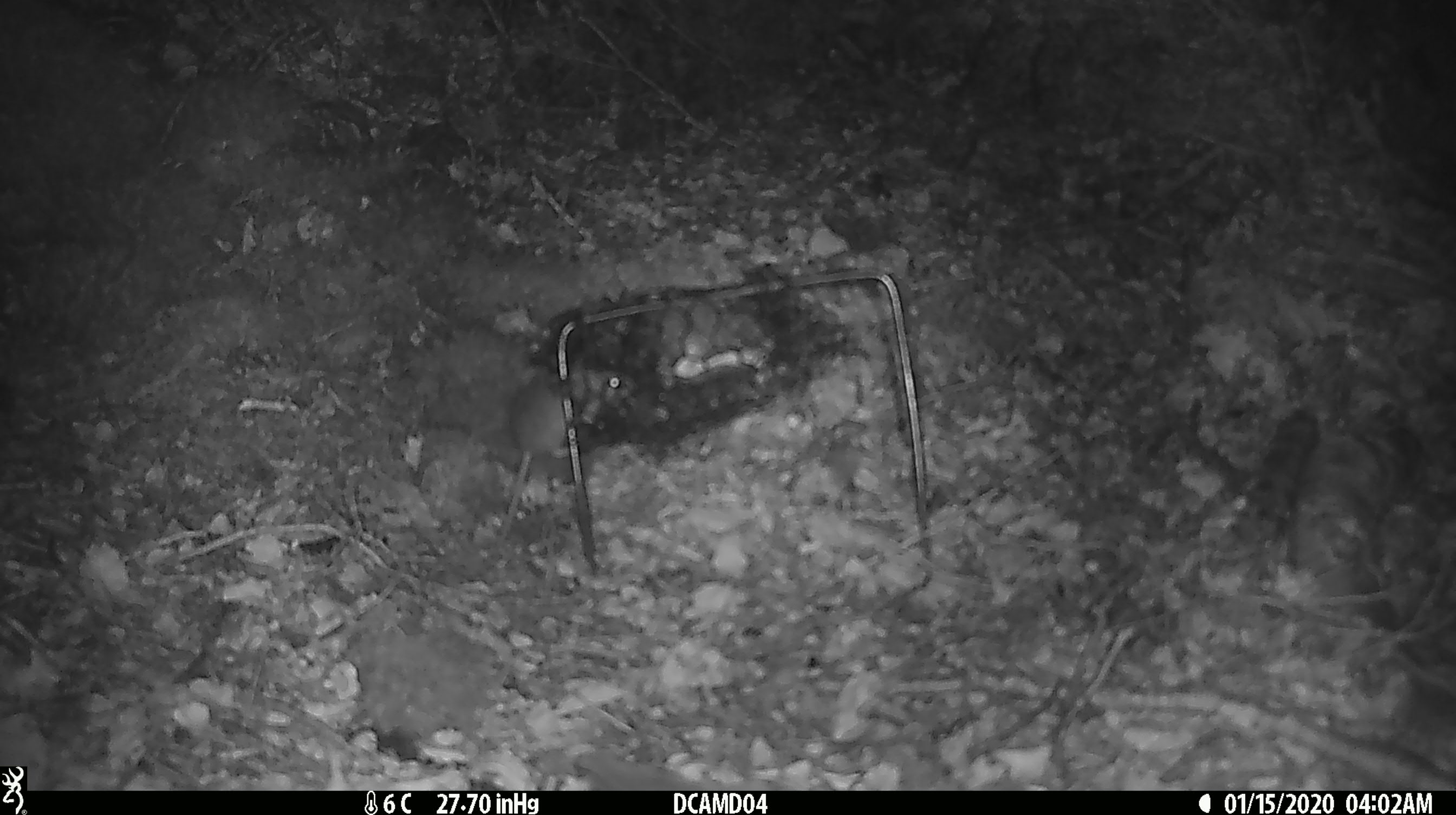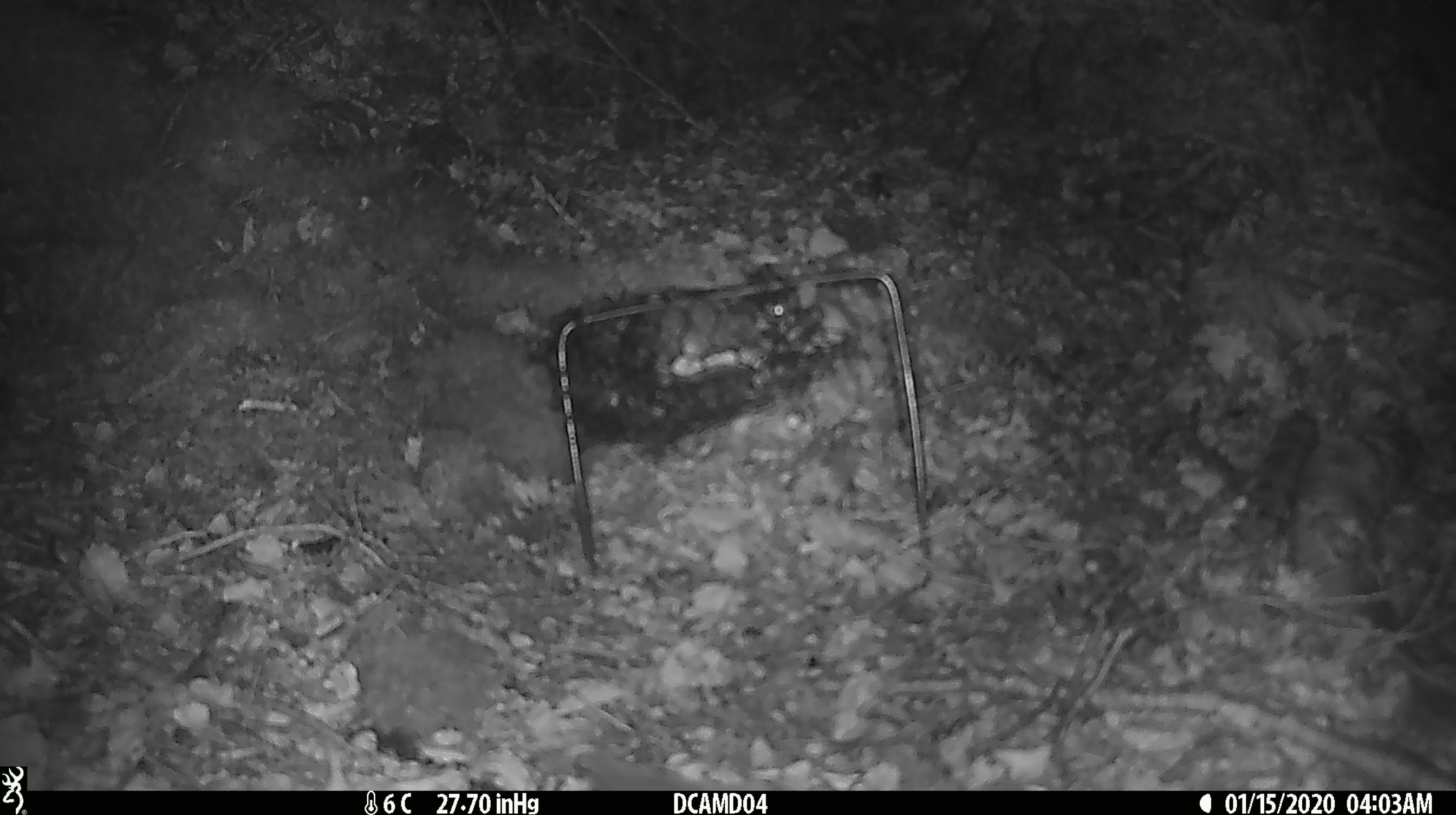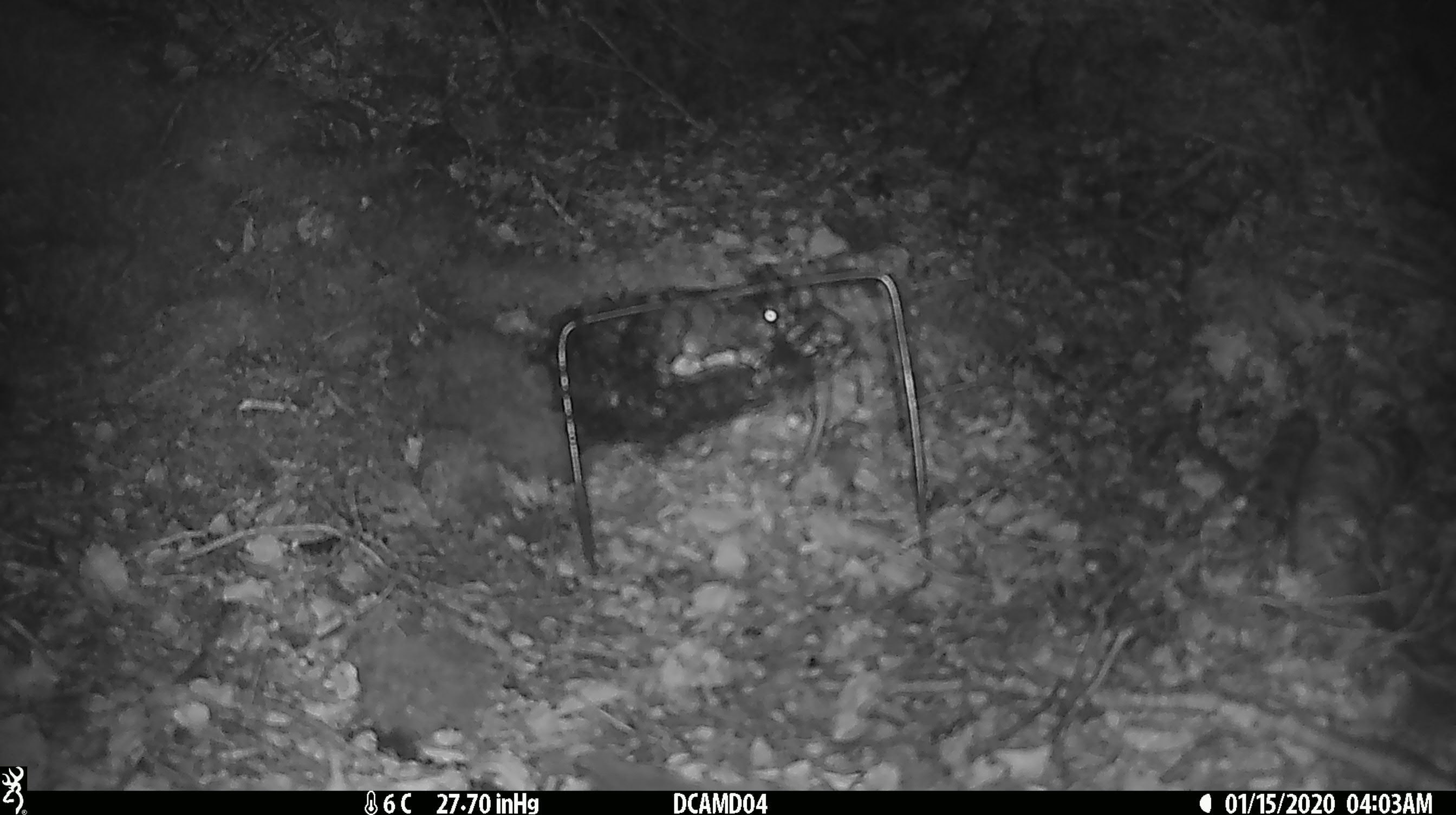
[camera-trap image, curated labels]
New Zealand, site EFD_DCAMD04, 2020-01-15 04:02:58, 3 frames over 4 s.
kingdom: Animalia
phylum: Chordata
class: Mammalia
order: Rodentia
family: Muridae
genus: Mus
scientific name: Mus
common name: mouse